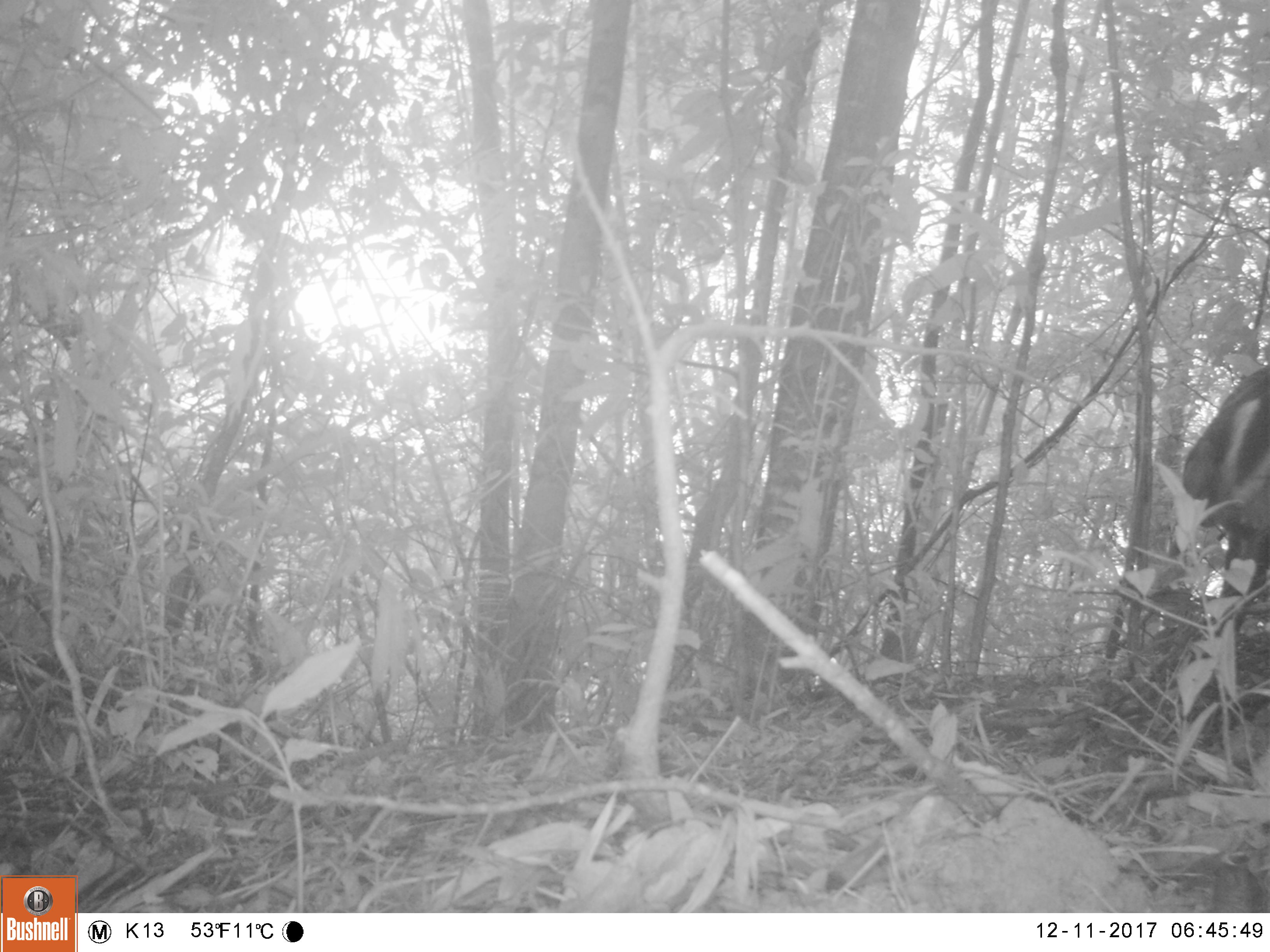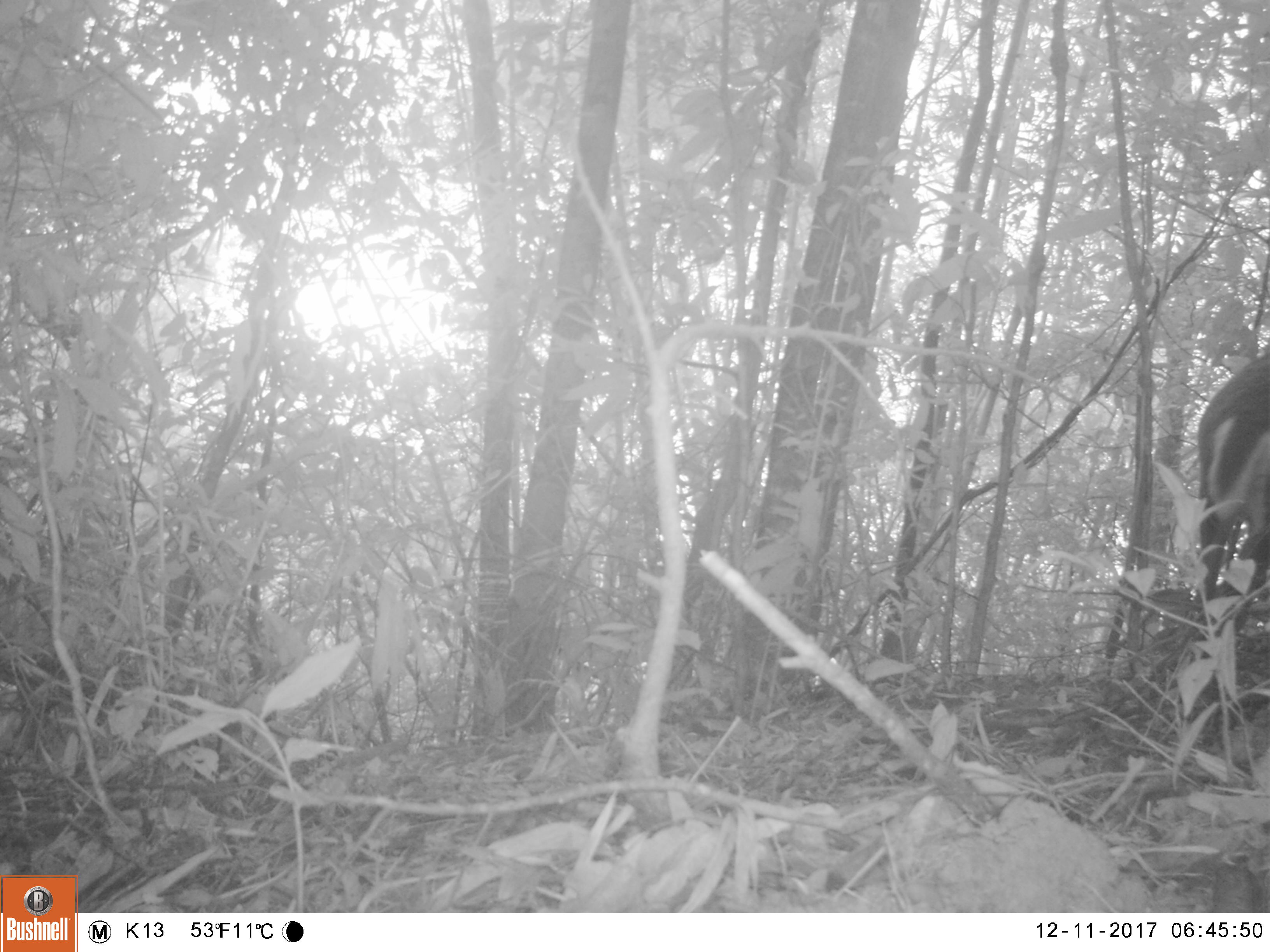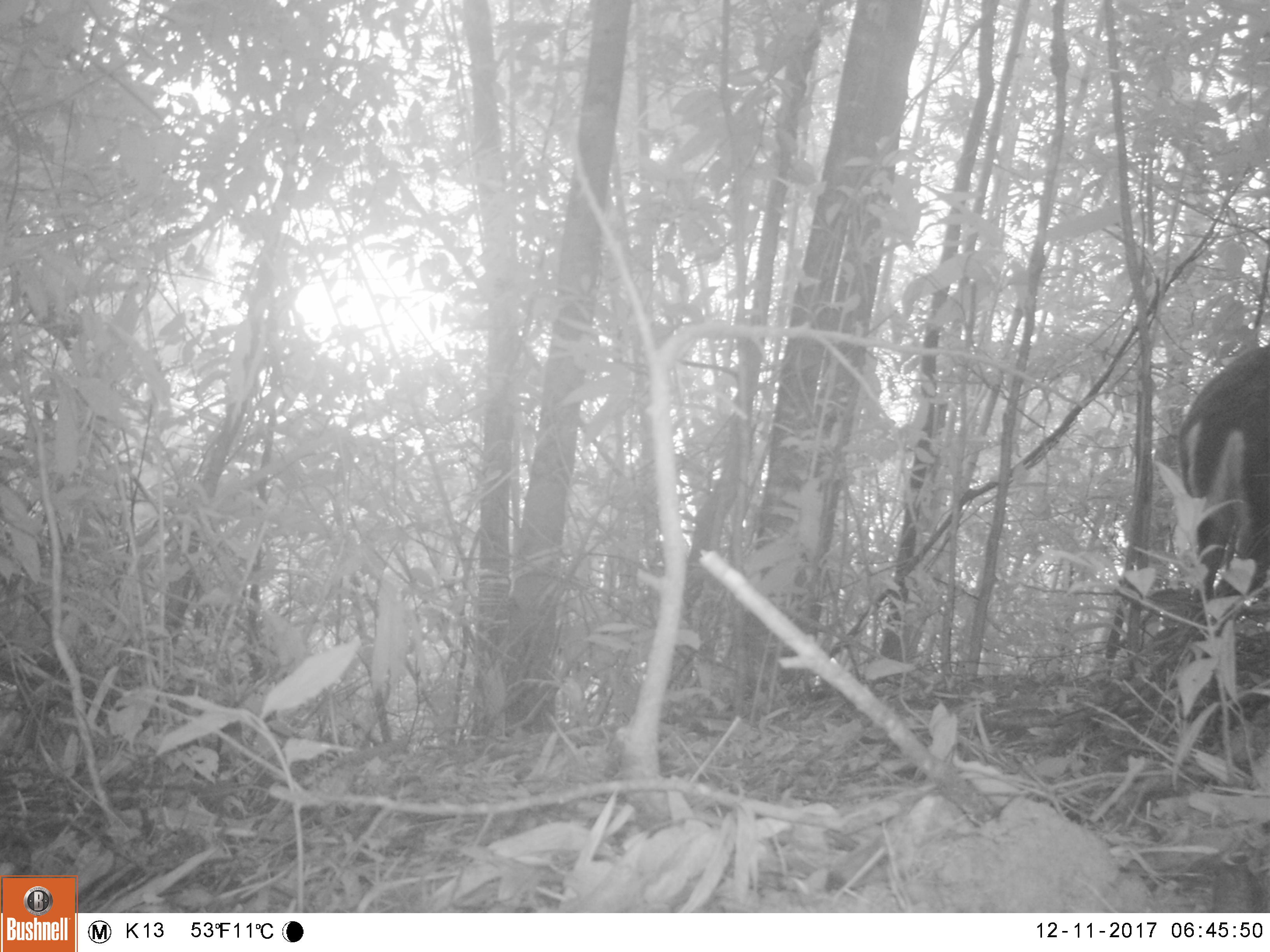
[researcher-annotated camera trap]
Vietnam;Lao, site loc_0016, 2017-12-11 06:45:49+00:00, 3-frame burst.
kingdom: Animalia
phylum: Chordata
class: Mammalia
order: Artiodactyla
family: Cervidae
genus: Muntiacus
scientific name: Muntiacus rooseveltorum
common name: roosevelt's muntjac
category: roosevelts muntjac group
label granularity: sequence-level